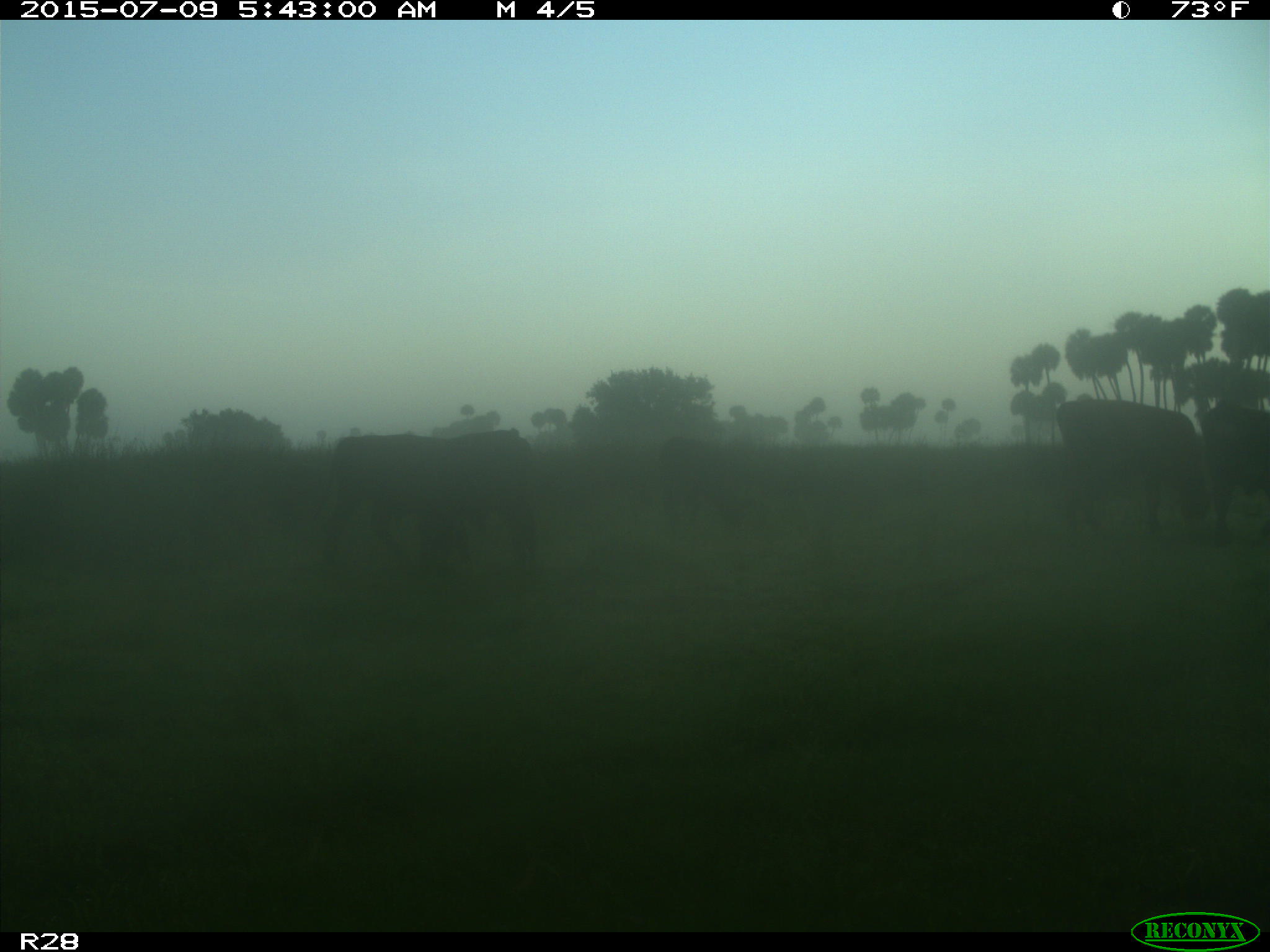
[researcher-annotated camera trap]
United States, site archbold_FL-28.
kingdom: Animalia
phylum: Chordata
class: Mammalia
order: Artiodactyla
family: Bovidae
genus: Bos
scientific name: Bos taurus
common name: domestic cow